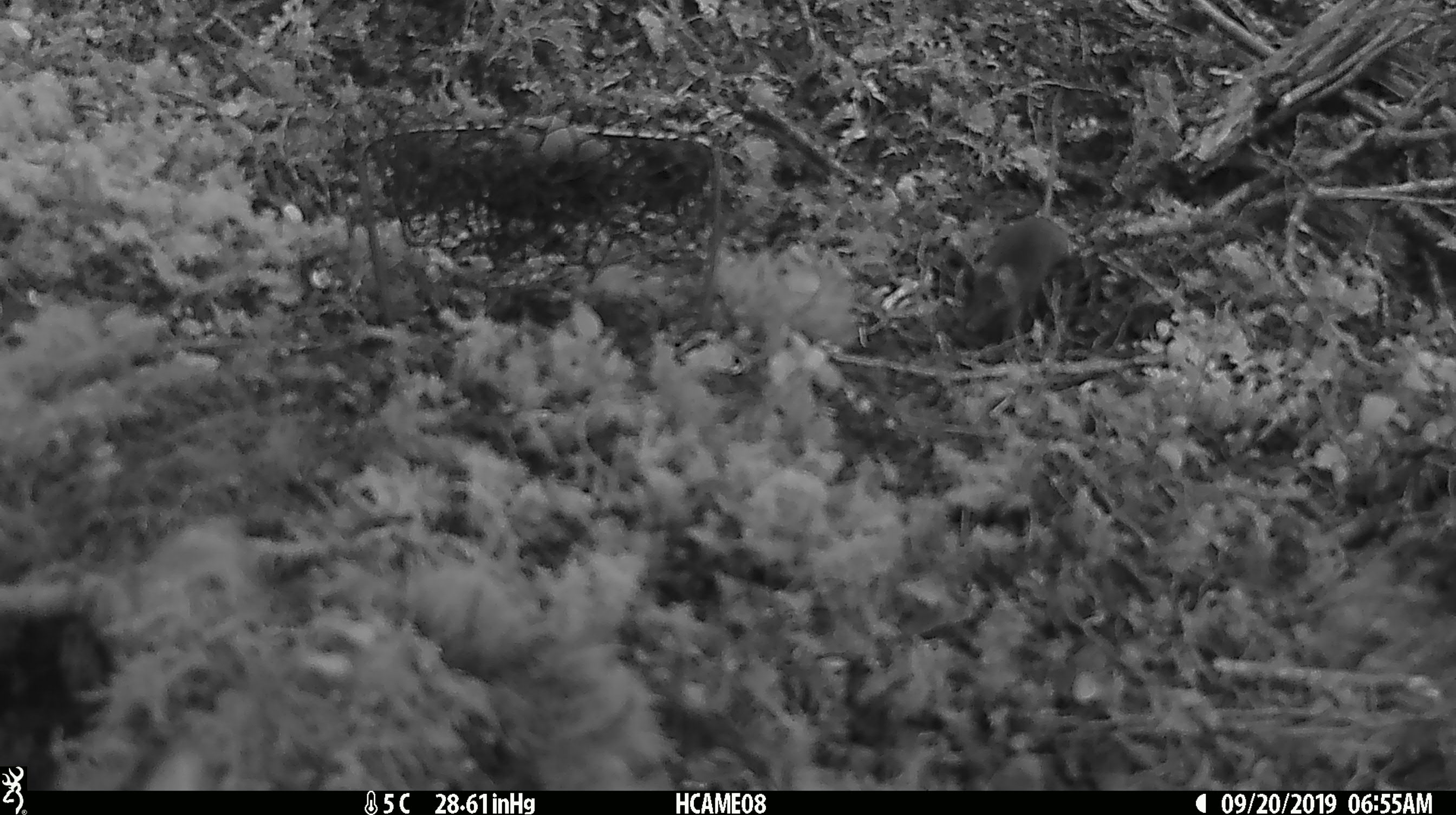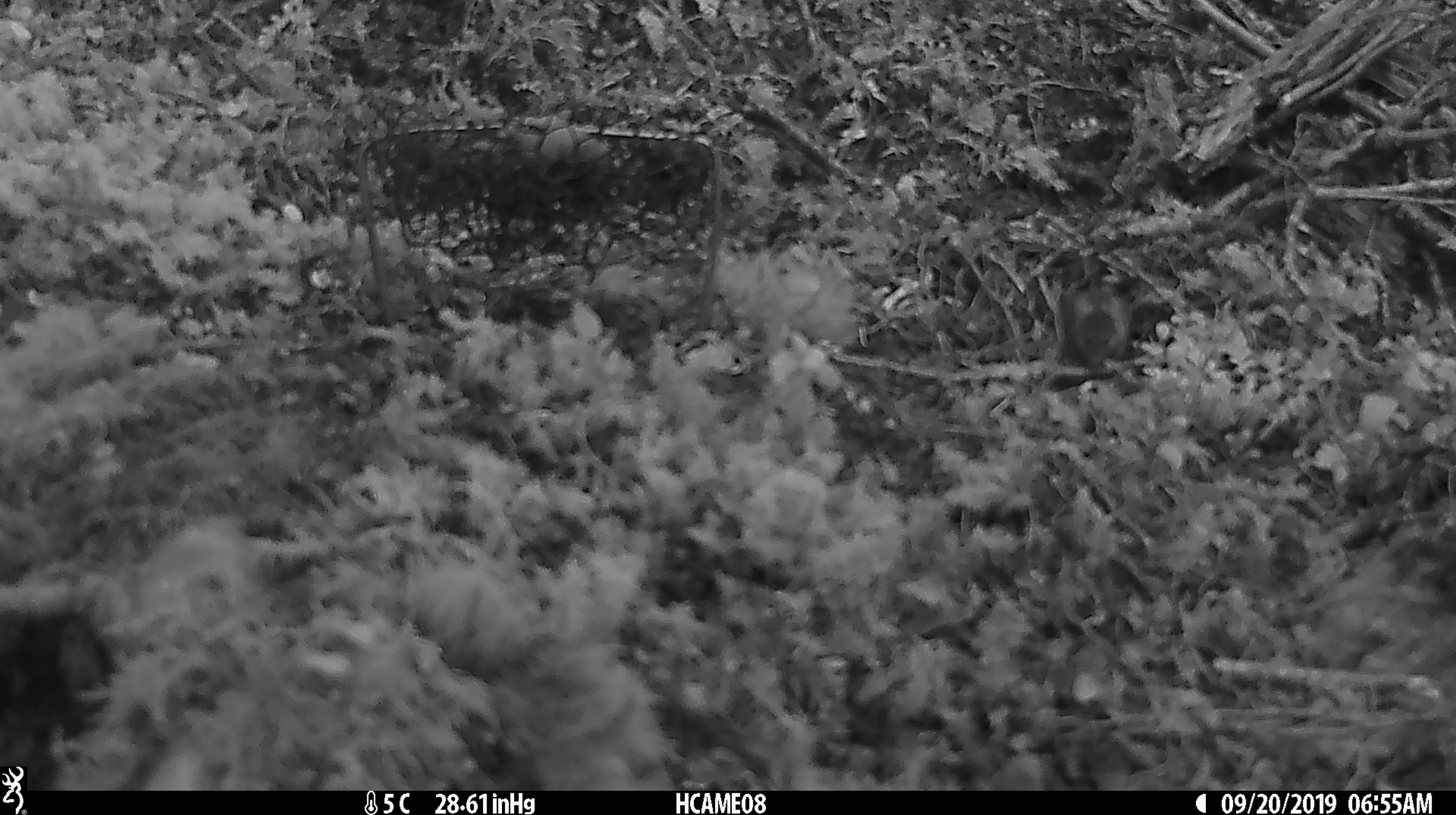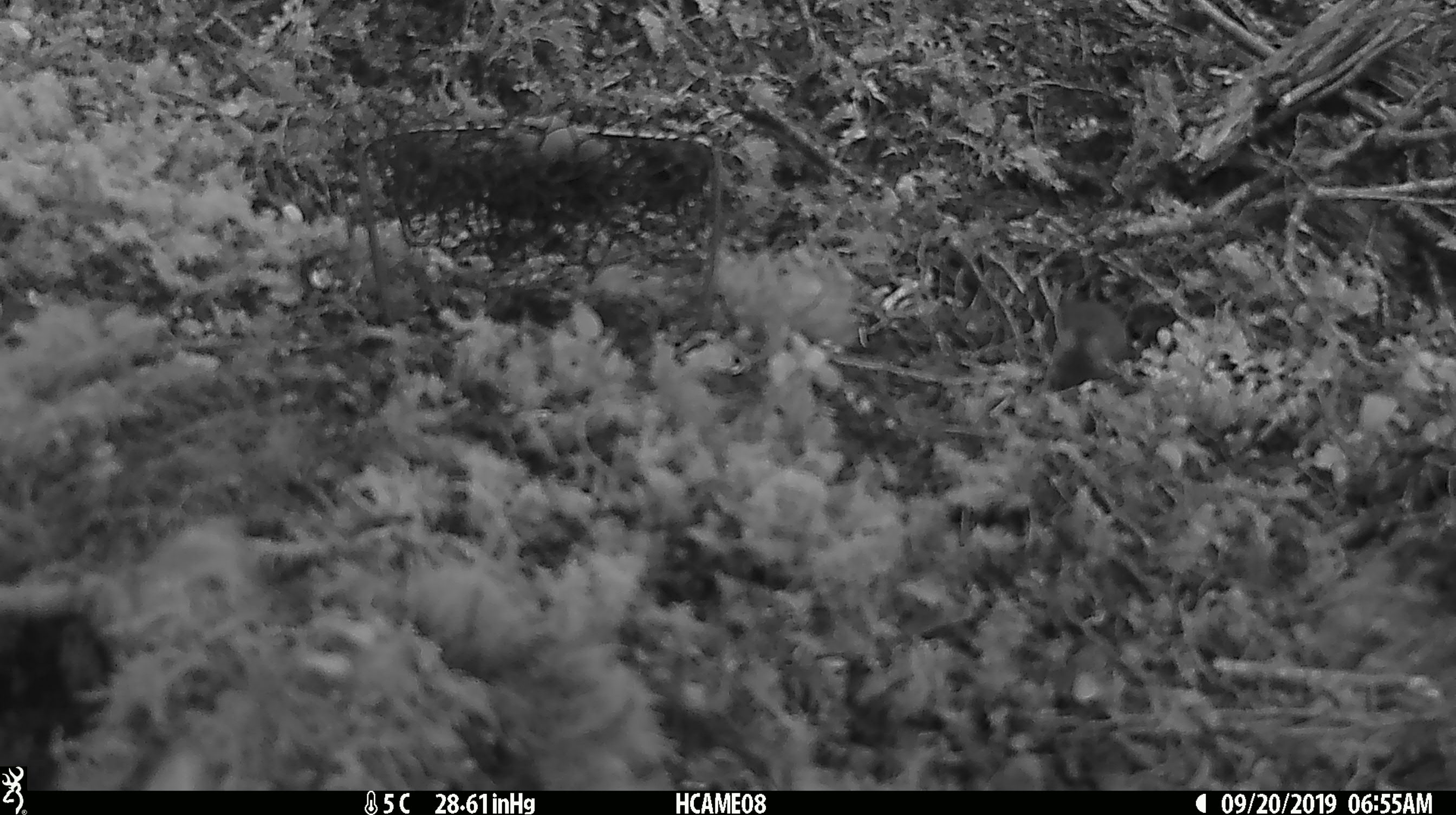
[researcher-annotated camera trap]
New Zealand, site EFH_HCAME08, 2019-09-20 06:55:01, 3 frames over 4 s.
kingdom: Animalia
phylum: Chordata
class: Mammalia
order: Rodentia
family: Muridae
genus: Mus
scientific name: Mus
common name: mouse